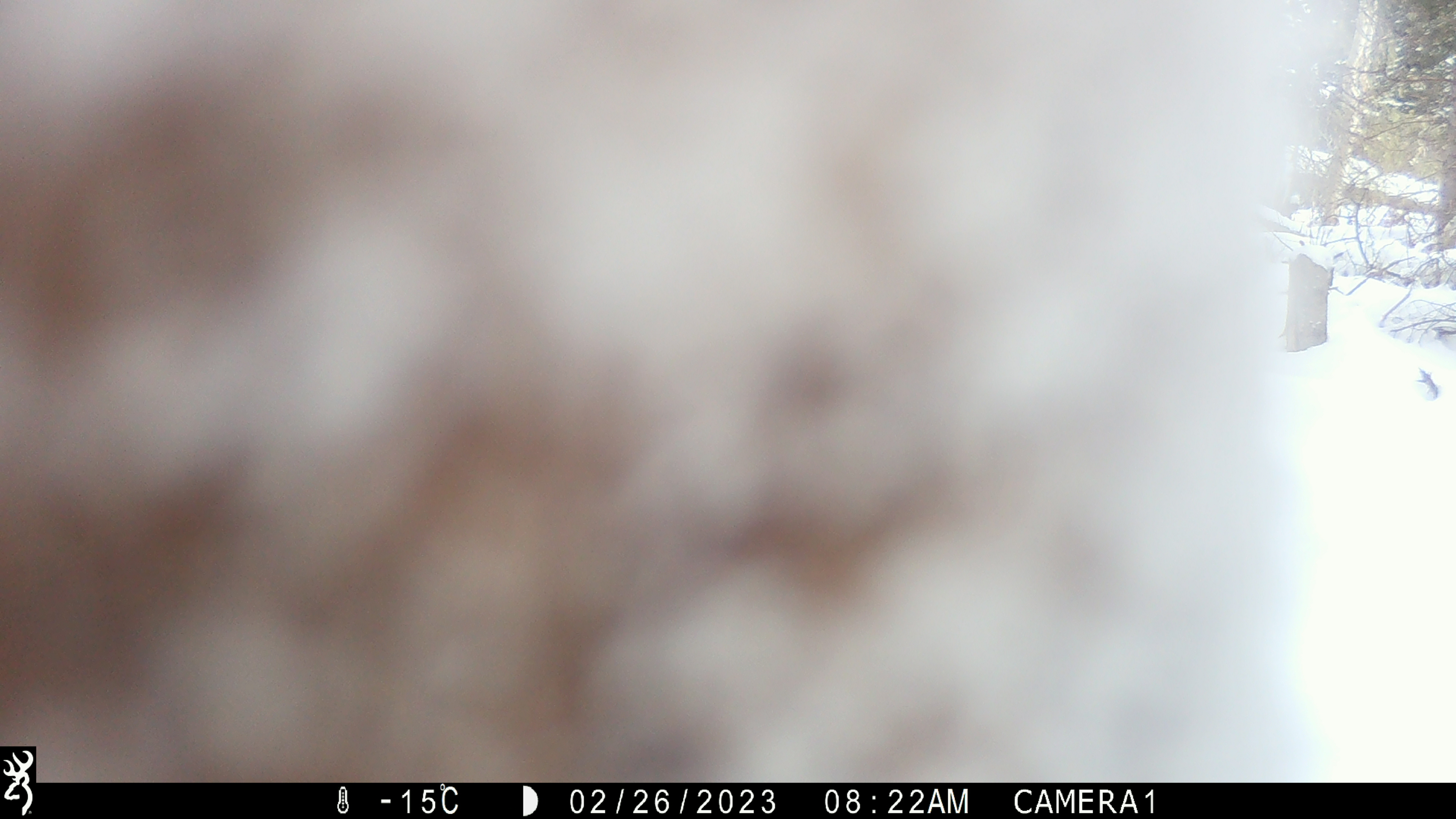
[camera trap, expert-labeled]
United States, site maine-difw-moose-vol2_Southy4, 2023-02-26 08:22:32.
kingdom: Animalia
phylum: Chordata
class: Mammalia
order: Artiodactyla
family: Cervidae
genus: Alces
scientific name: Alces alces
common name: moose